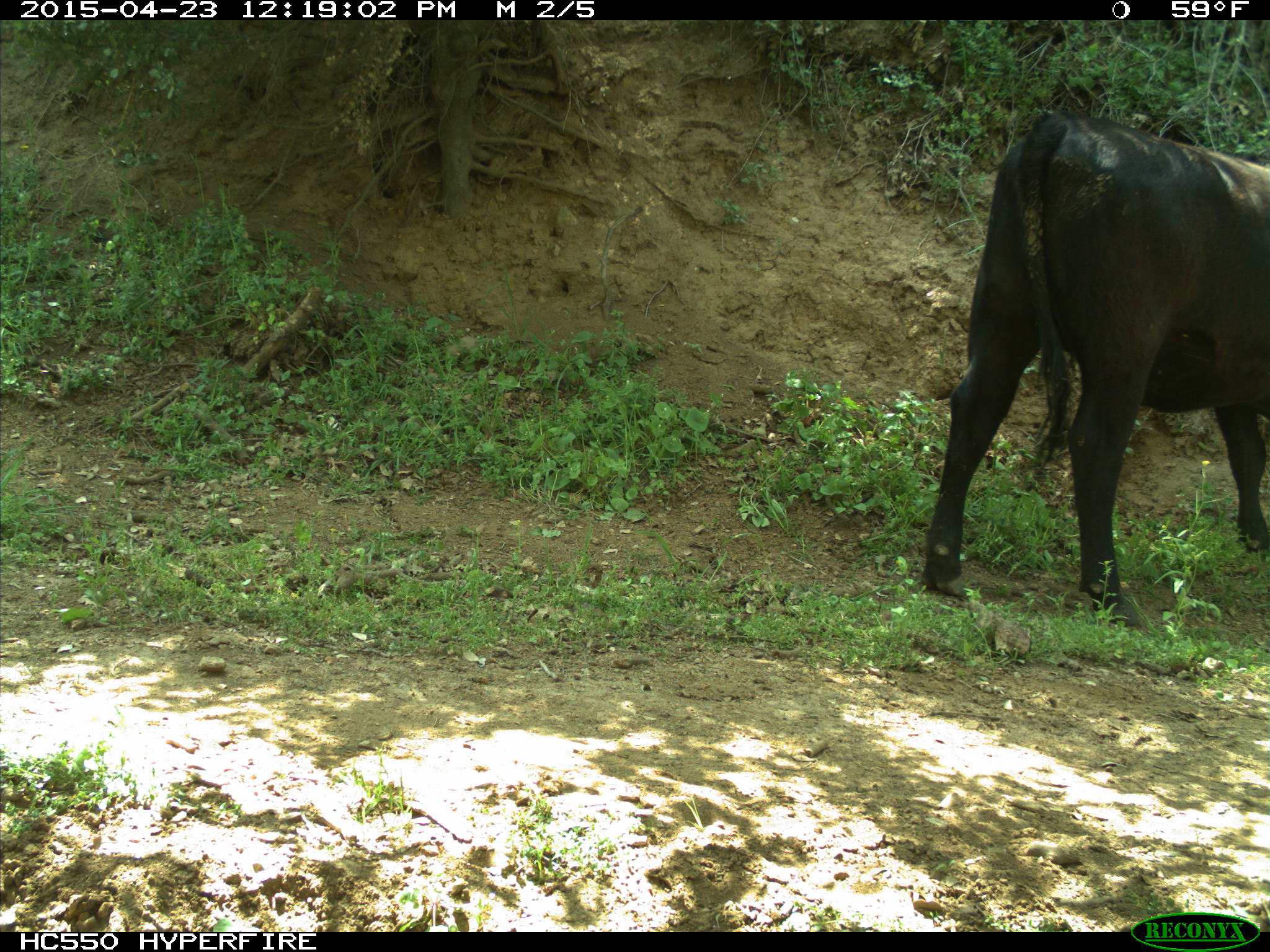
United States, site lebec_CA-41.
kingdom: Animalia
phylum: Chordata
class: Mammalia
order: Artiodactyla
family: Bovidae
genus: Bos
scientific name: Bos taurus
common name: domestic cow